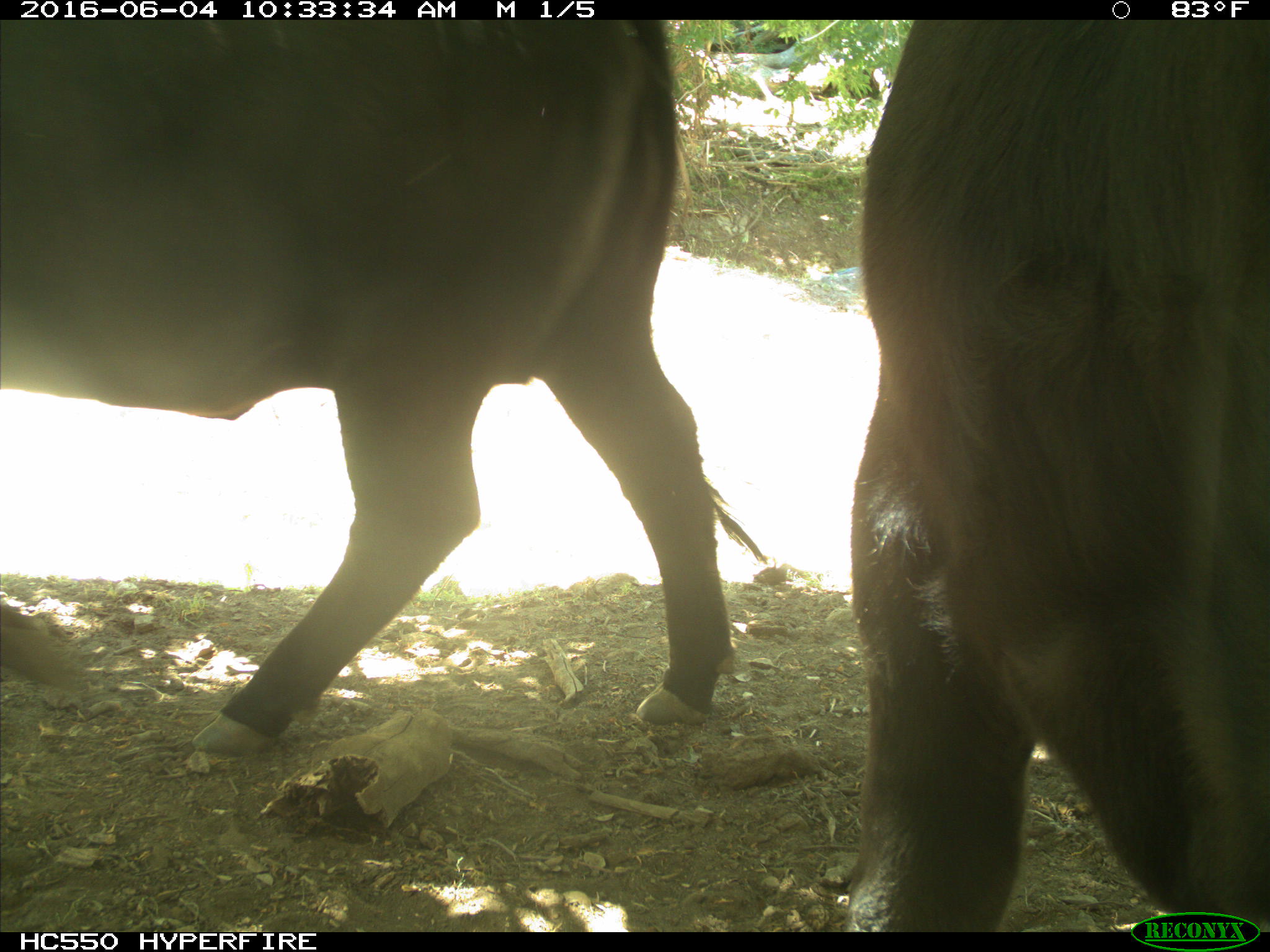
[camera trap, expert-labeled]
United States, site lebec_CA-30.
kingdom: Animalia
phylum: Chordata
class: Mammalia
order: Artiodactyla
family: Bovidae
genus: Bos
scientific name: Bos taurus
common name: domestic cow